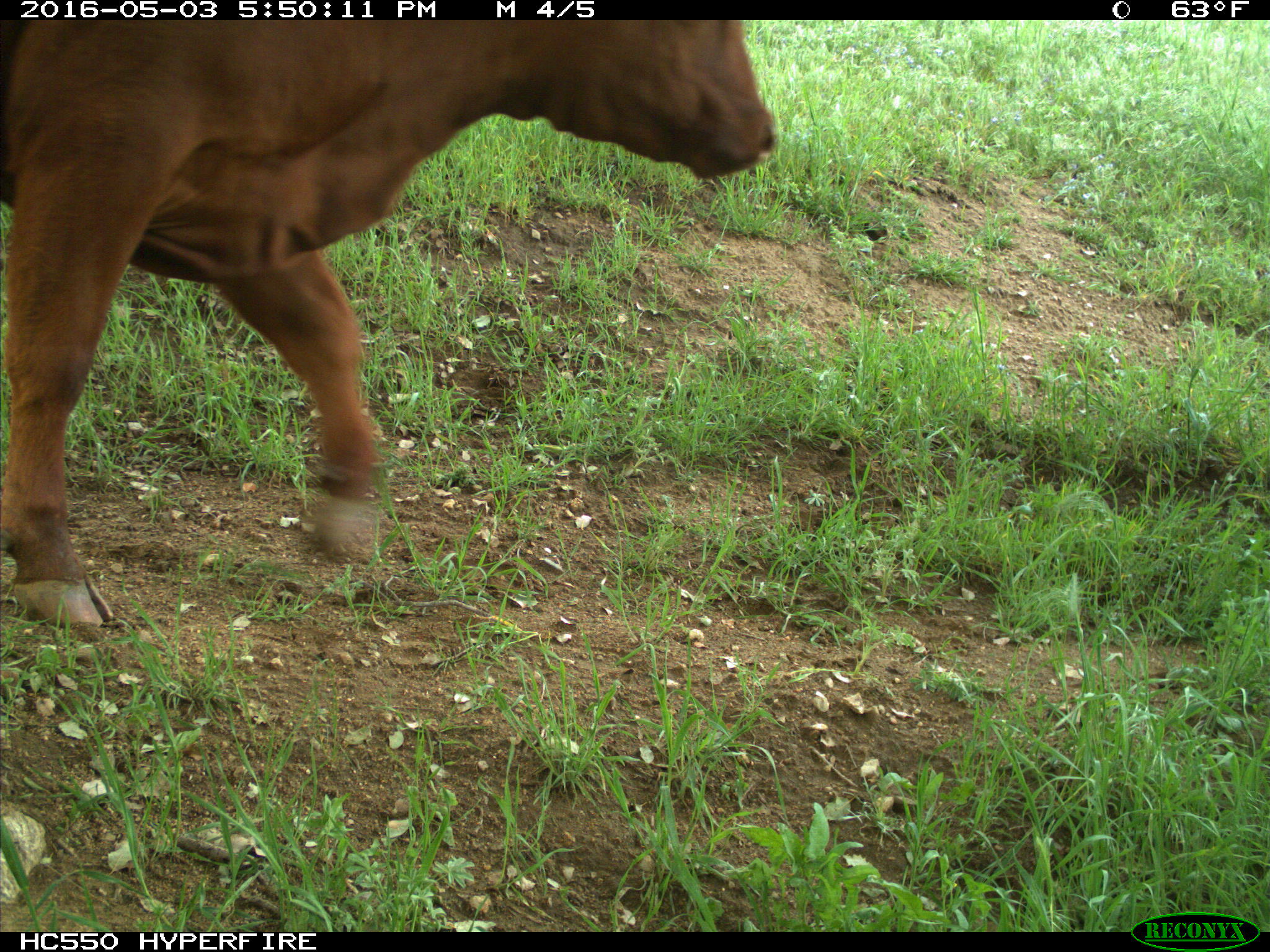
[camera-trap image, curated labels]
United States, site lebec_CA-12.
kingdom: Animalia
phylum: Chordata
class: Mammalia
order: Artiodactyla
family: Bovidae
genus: Bos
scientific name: Bos taurus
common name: domestic cow